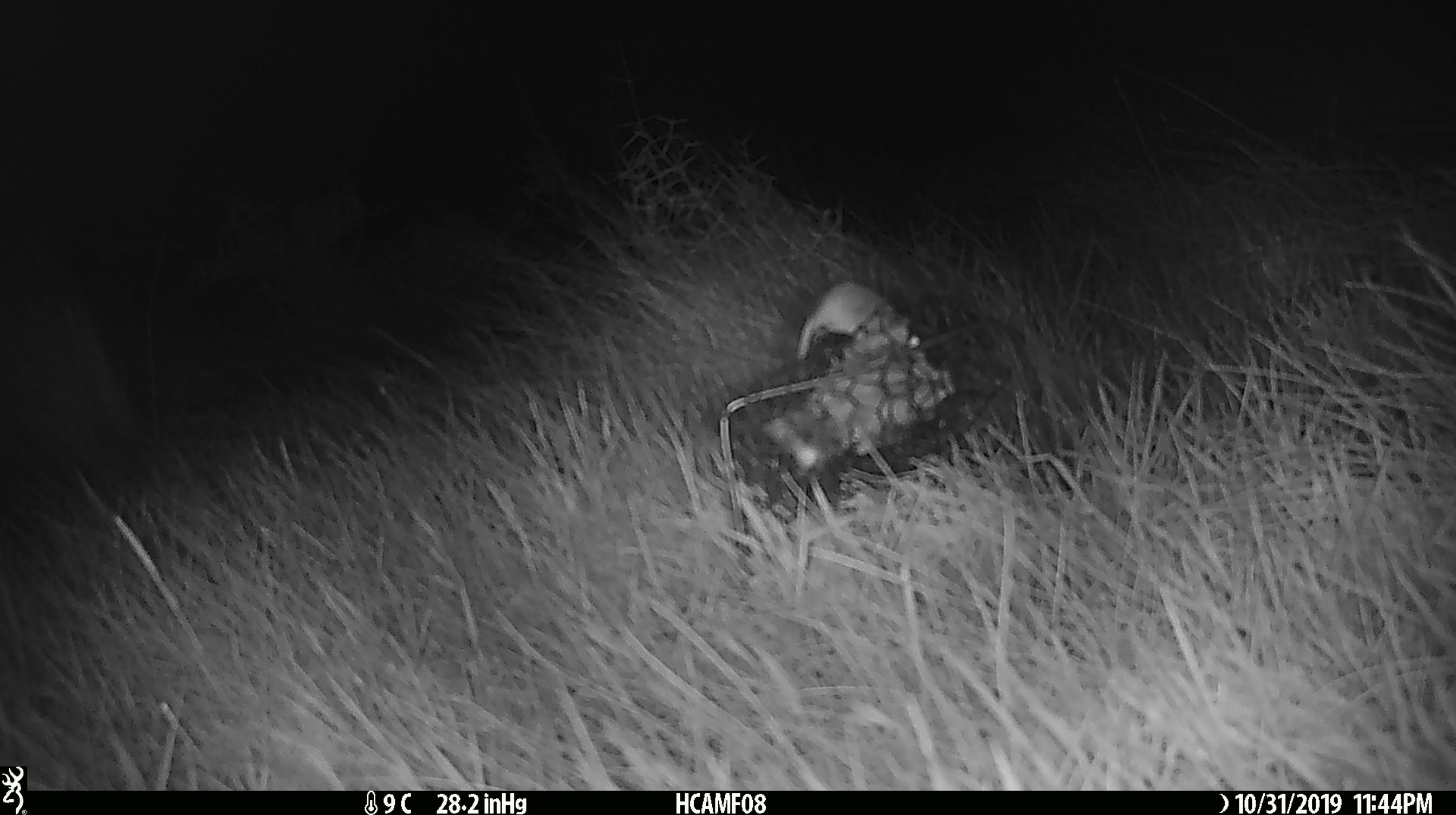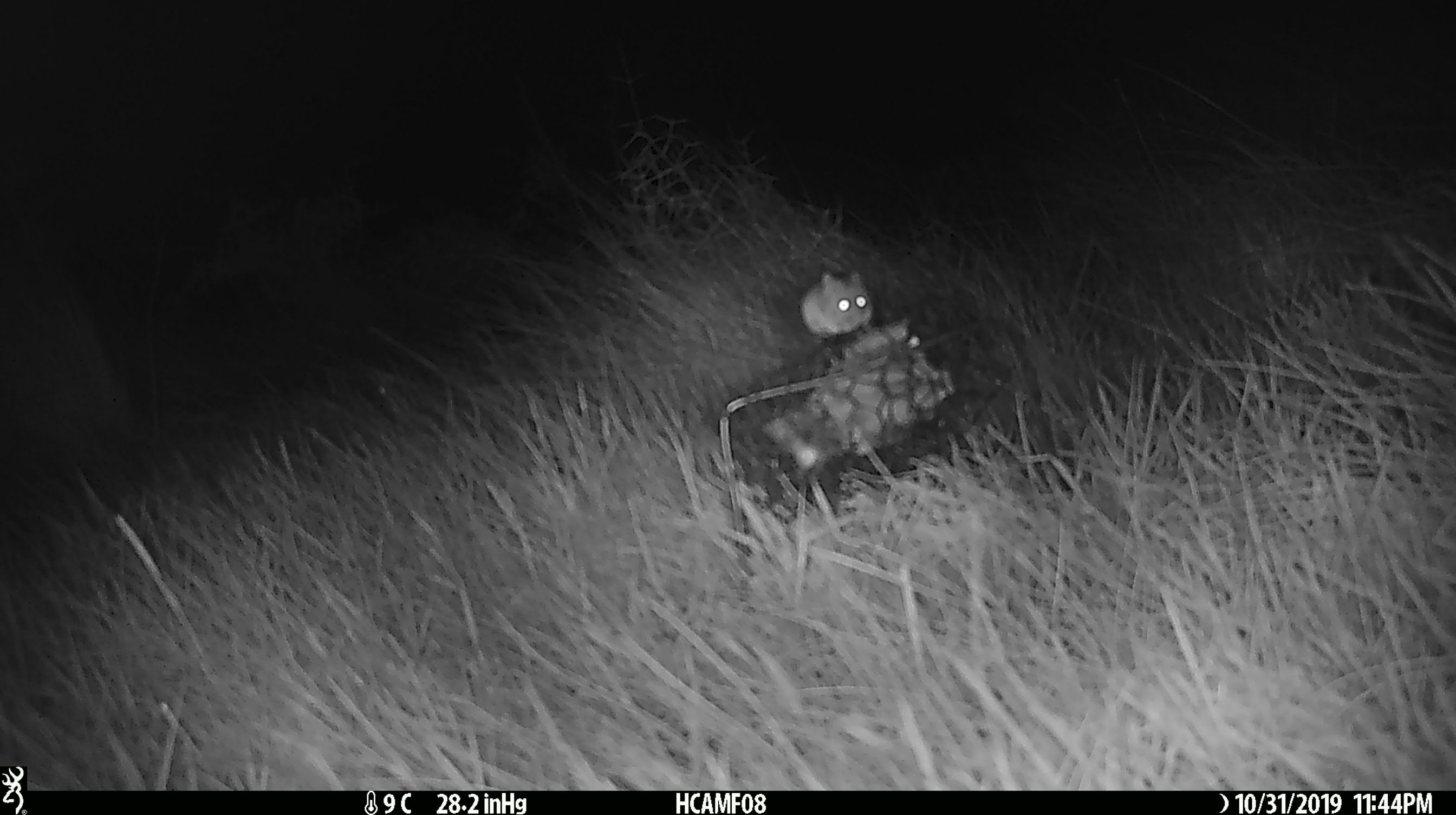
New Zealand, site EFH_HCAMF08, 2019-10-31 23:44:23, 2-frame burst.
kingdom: Animalia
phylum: Chordata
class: Mammalia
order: Rodentia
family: Muridae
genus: Mus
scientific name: Mus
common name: mouse